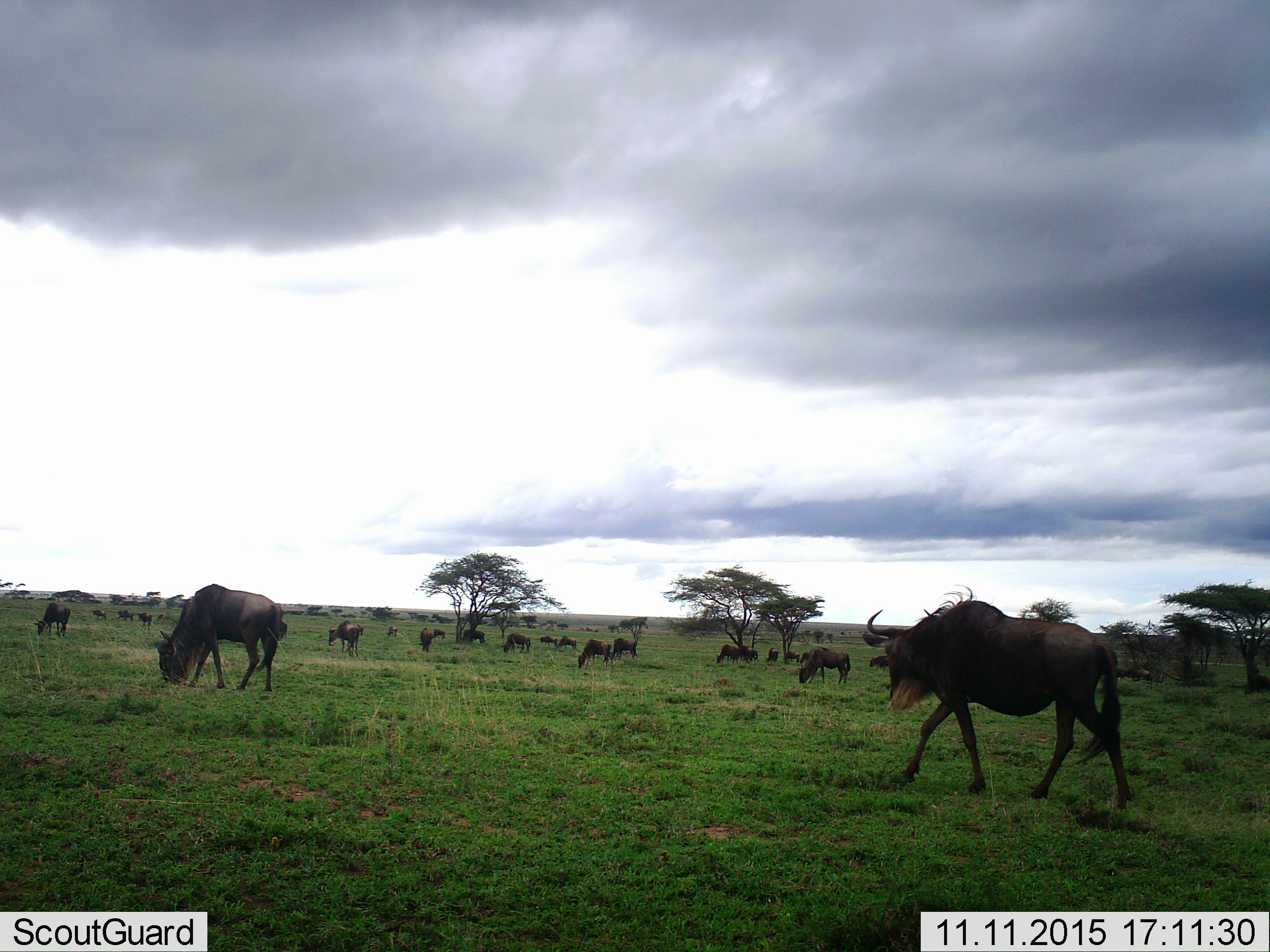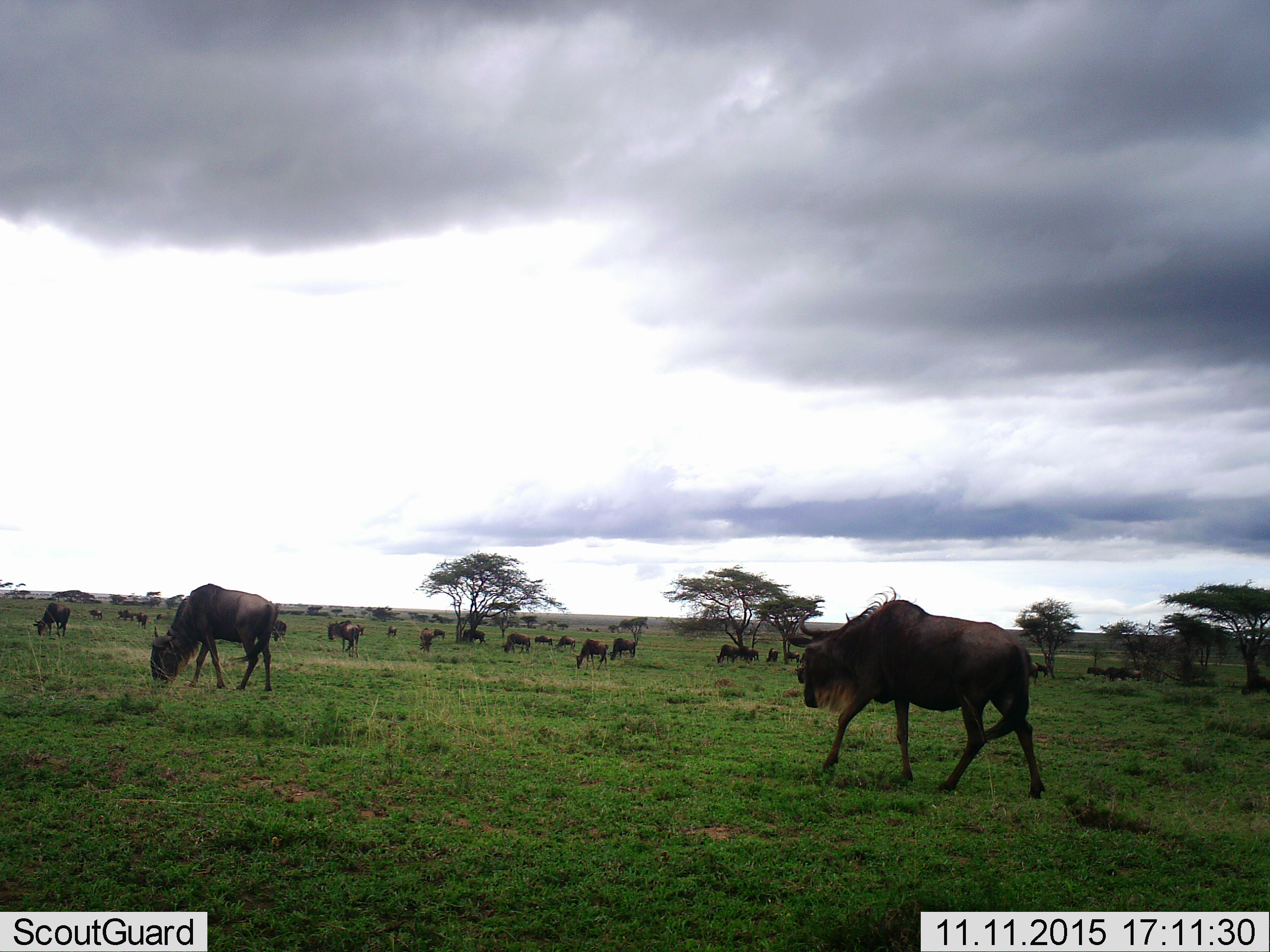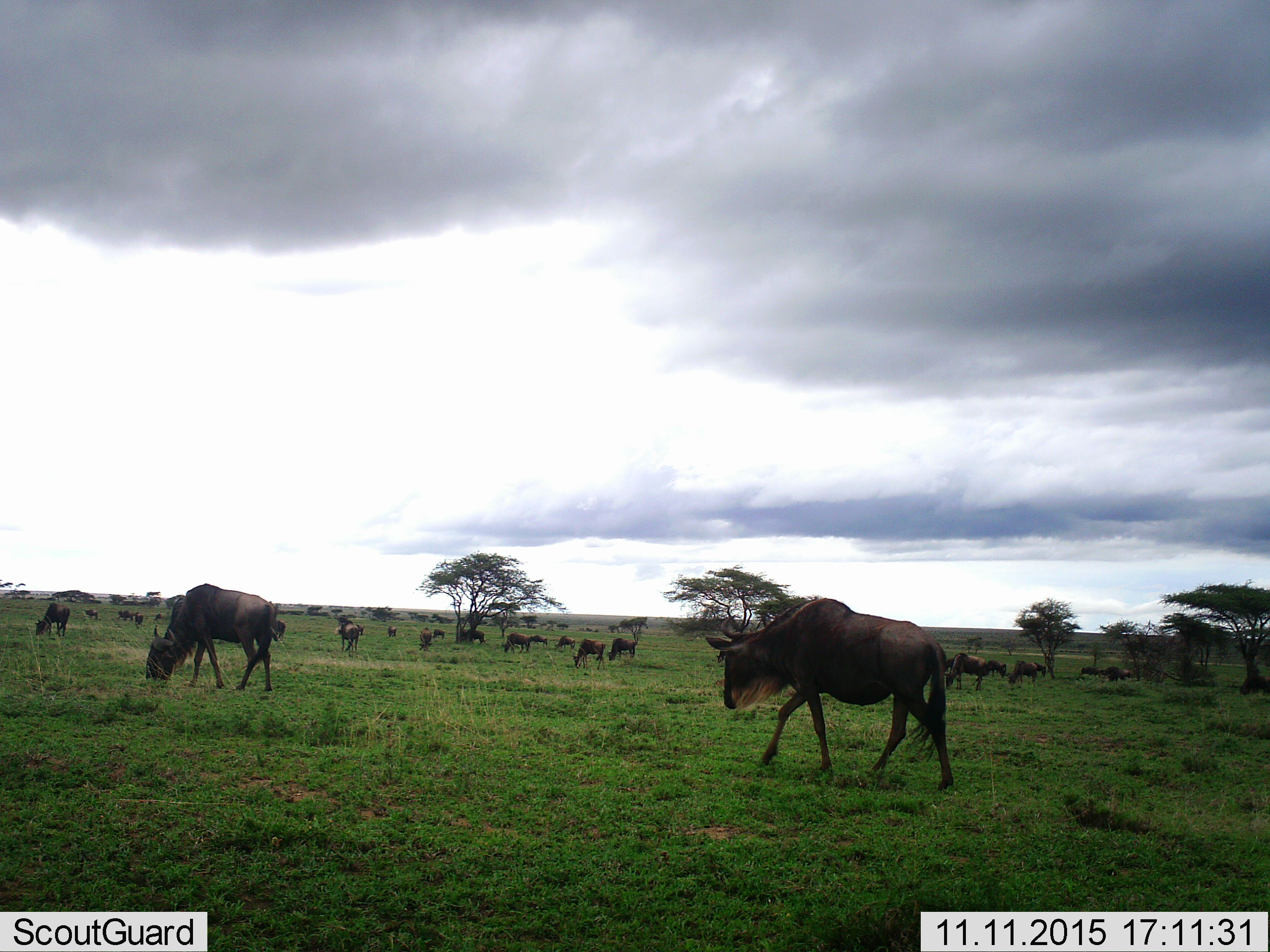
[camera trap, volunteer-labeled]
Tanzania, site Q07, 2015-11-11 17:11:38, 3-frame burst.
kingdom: Animalia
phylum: Chordata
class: Mammalia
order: Artiodactyla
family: Bovidae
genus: Connochaetes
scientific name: Connochaetes taurinus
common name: blue wildebeest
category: wildebeest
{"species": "wildebeest (blue wildebeest) (Connochaetes taurinus)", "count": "11-50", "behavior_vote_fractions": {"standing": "86%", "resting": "0%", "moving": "57%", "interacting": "0%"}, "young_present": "0%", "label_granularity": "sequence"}